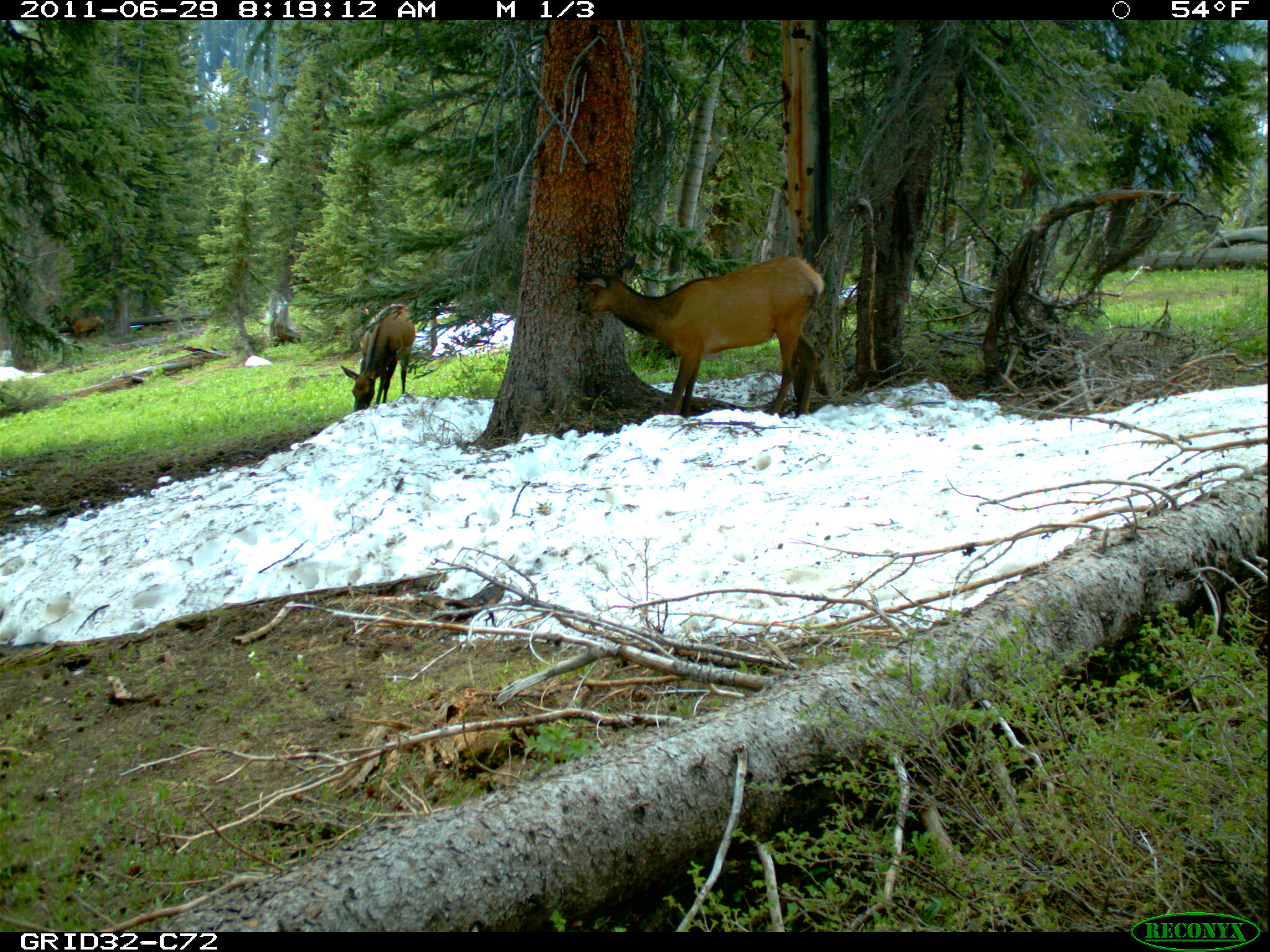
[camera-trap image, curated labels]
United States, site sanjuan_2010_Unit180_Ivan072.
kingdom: Animalia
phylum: Chordata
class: Mammalia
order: Artiodactyla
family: Cervidae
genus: Cervus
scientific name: Cervus elaphus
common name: red deer